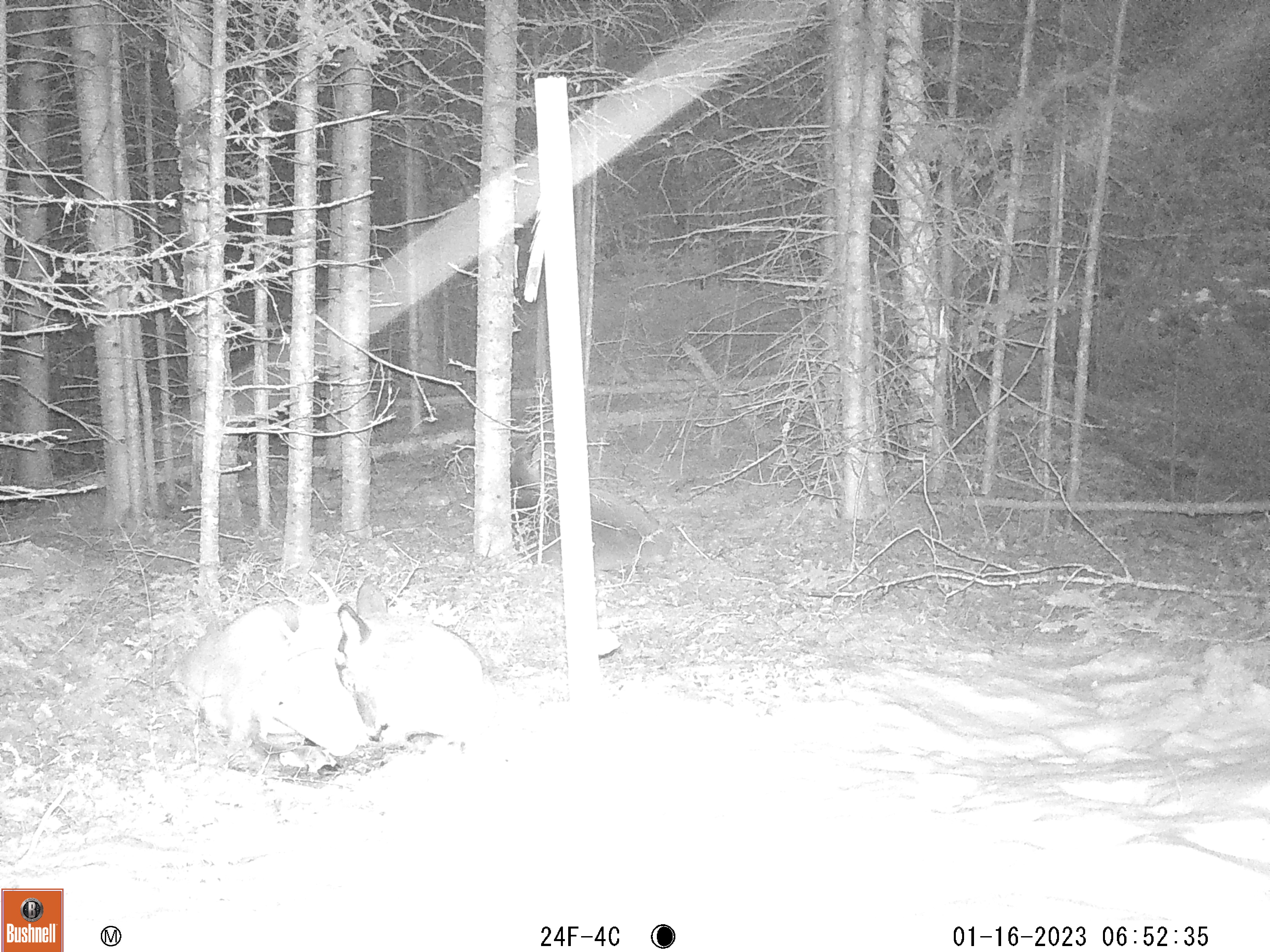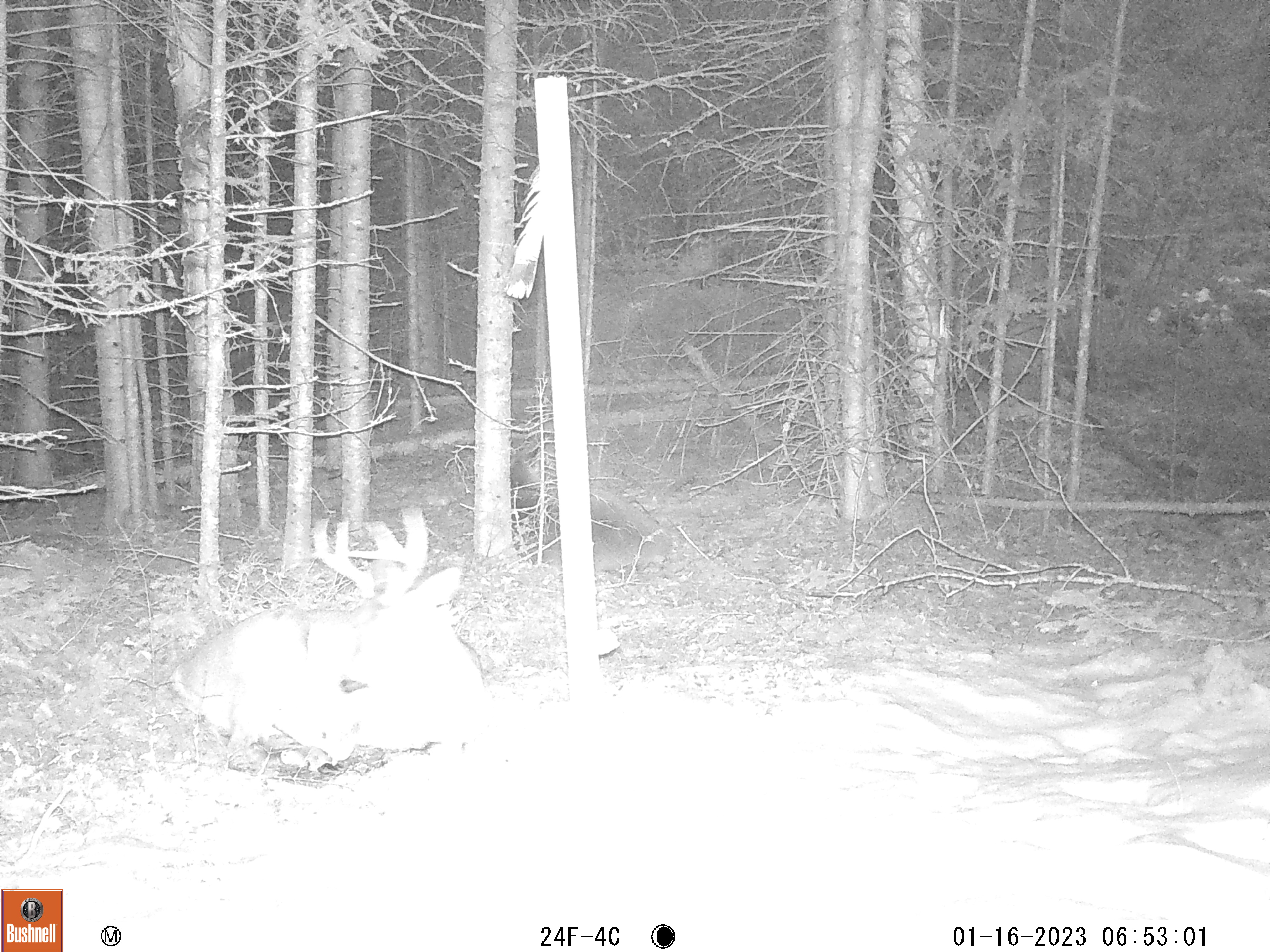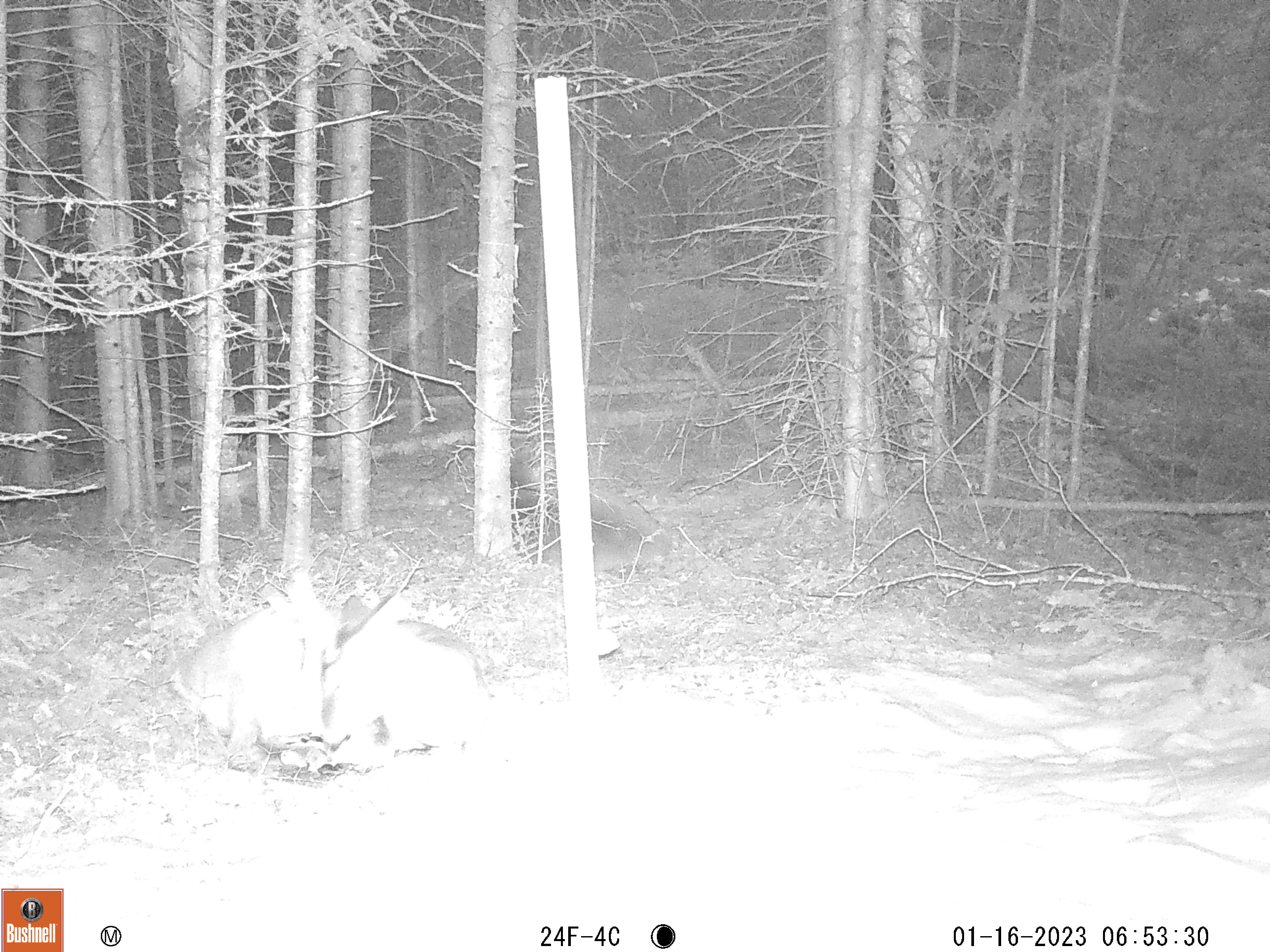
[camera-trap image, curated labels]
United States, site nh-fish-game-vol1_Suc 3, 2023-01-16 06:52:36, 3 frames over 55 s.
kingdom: Animalia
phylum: Chordata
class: Mammalia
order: Artiodactyla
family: Cervidae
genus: Odocoileus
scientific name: Odocoileus virginianus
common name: white-tailed deer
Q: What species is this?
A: White-tailed deer (Odocoileus virginianus).